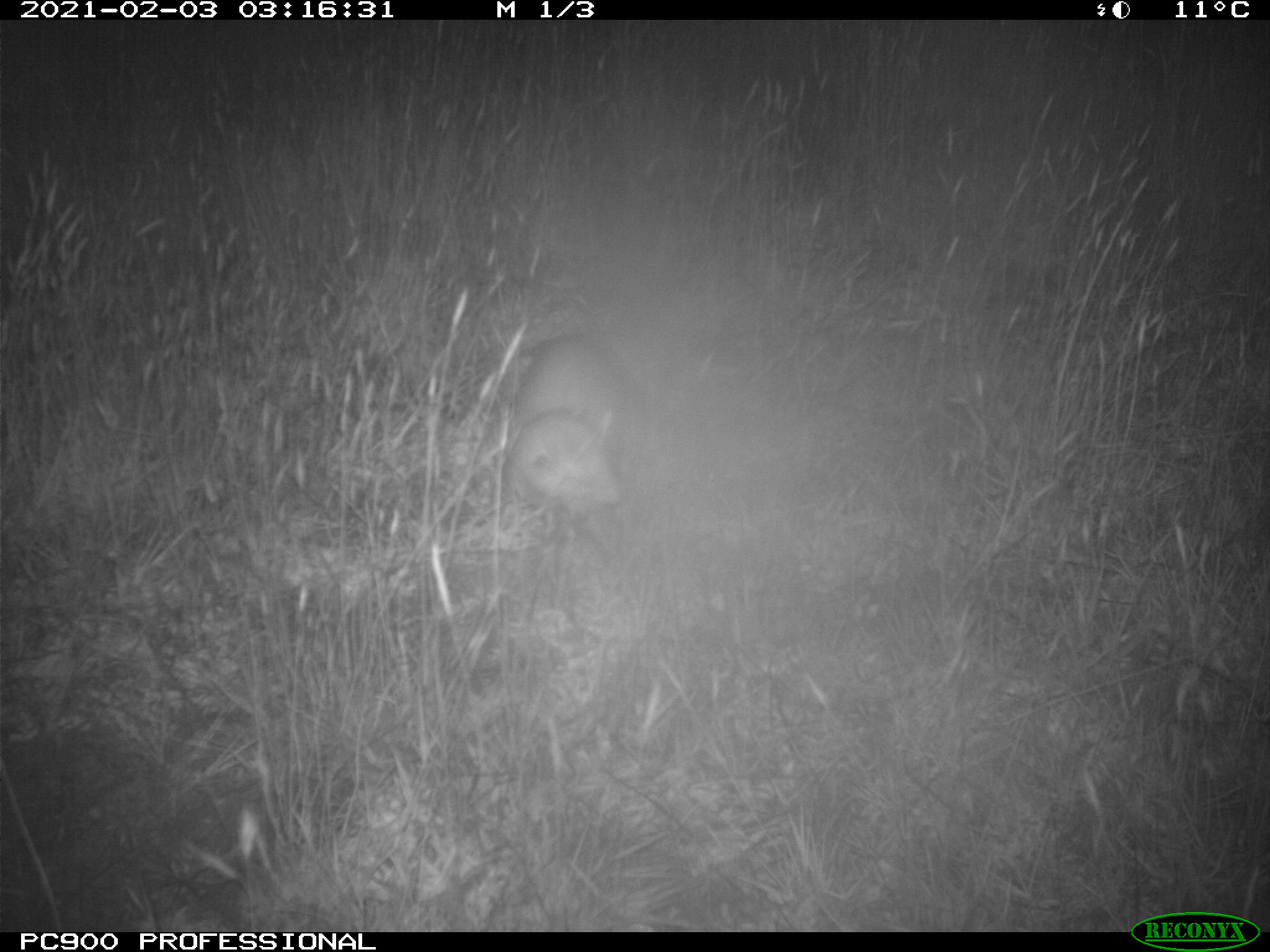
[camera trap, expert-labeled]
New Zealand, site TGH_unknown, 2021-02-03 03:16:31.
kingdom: Animalia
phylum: Chordata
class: Mammalia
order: Carnivora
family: Mustelidae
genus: Mustela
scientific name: Mustela furo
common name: ferret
Ferret (Mustela furo).